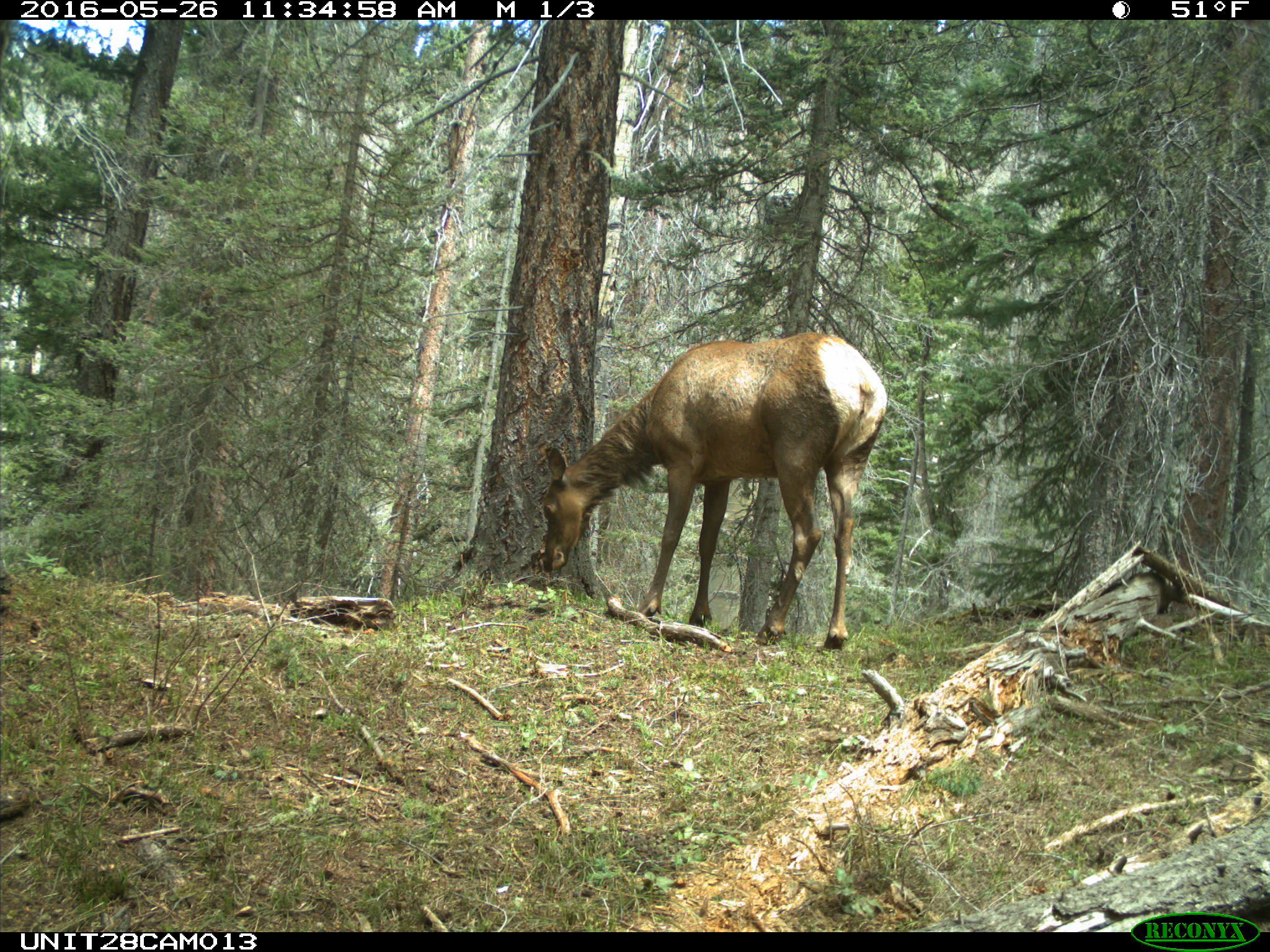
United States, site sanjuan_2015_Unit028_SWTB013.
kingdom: Animalia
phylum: Chordata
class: Mammalia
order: Artiodactyla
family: Cervidae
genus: Cervus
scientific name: Cervus elaphus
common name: red deer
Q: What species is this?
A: Cervus elaphus (red deer).